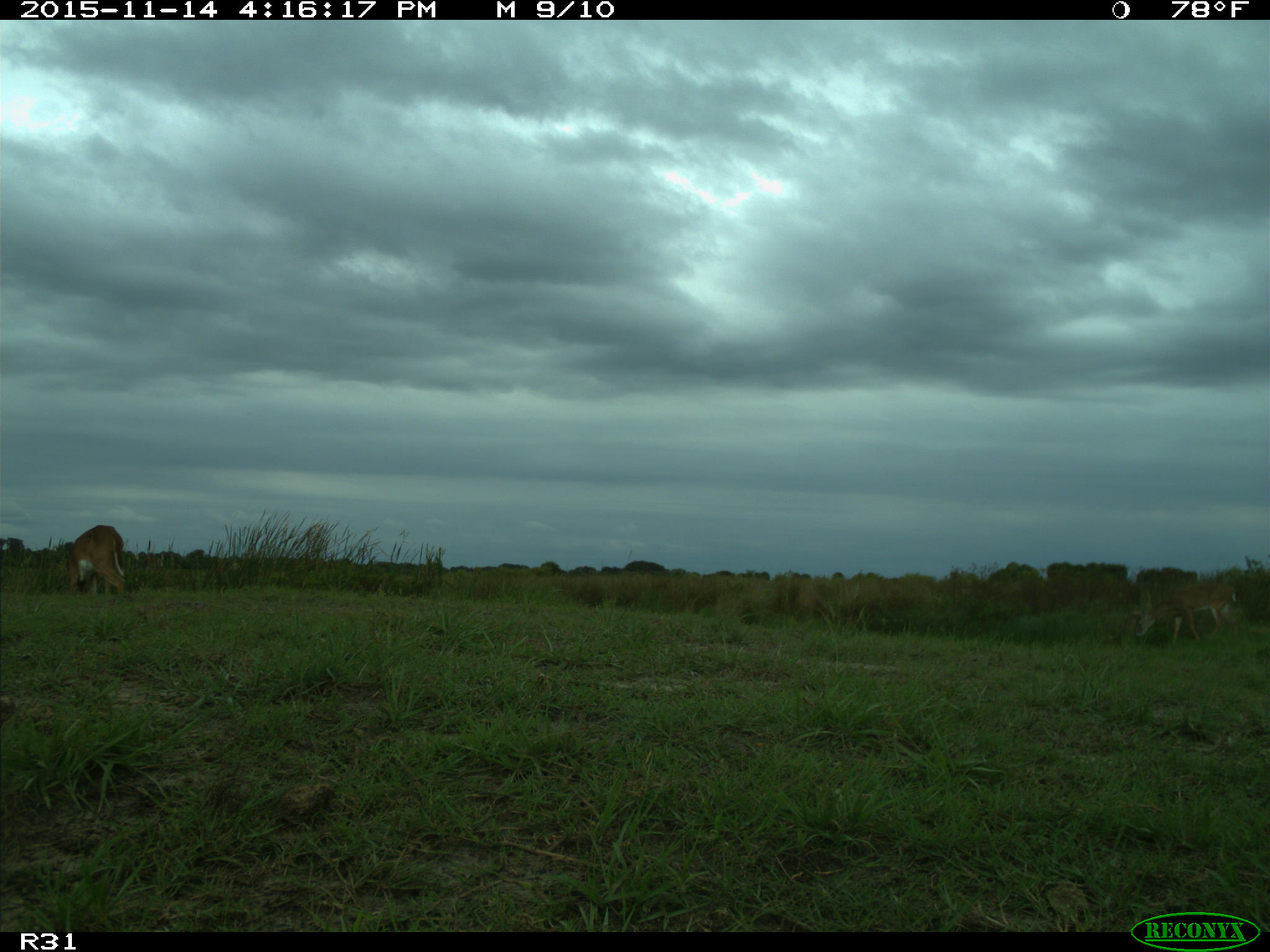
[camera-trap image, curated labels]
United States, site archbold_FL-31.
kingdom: Animalia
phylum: Chordata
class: Mammalia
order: Artiodactyla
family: Cervidae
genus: Odocoileus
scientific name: Odocoileus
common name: deer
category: unidentified deer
Unidentified deer (deer) (Odocoileus).